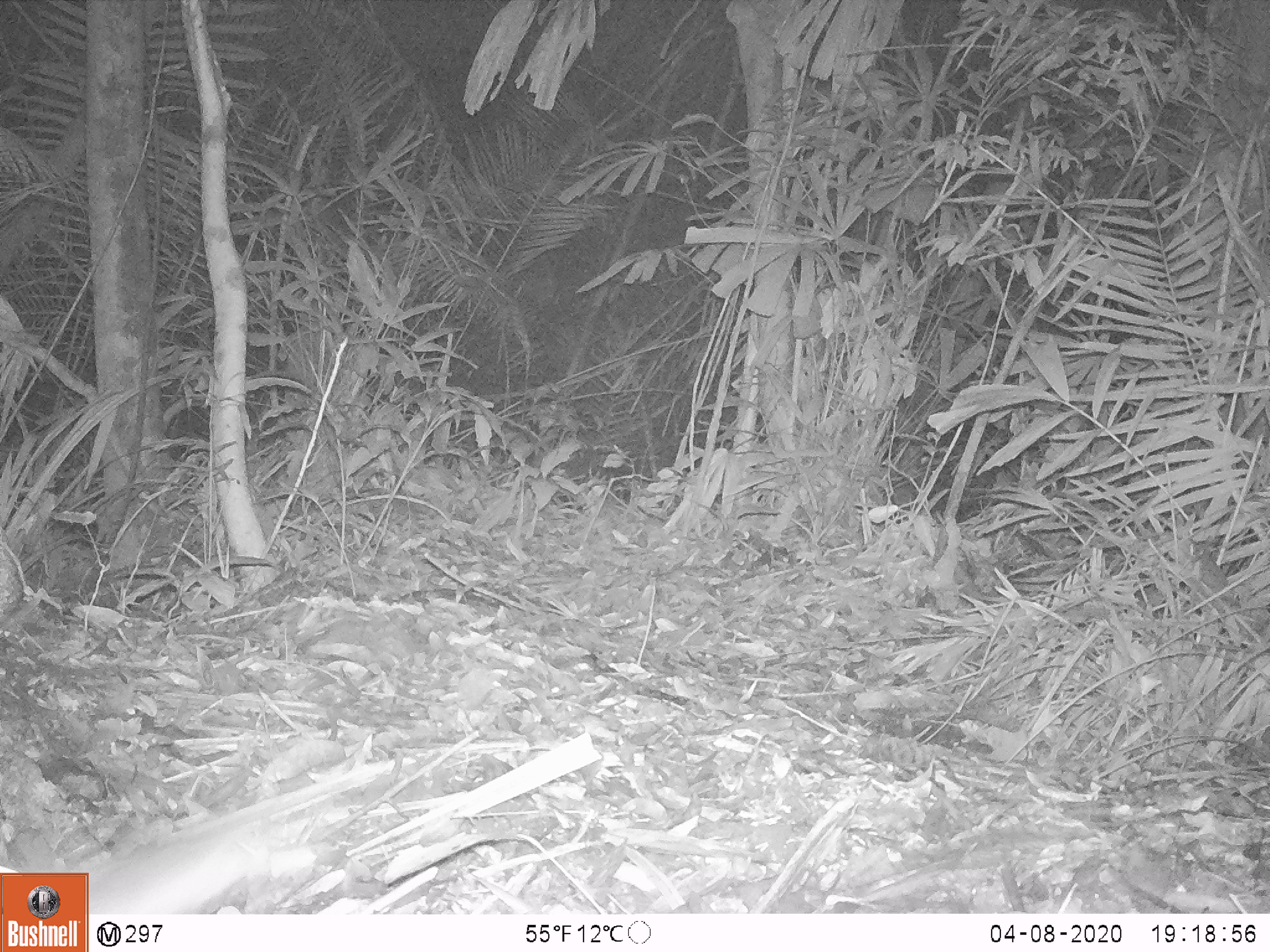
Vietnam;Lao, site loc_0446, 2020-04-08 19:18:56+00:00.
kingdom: Animalia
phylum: Chordata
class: Mammalia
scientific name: Mammalia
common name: mammal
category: unidentified small mammal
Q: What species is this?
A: Unidentified small mammal (mammal) (Mammalia).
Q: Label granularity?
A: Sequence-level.